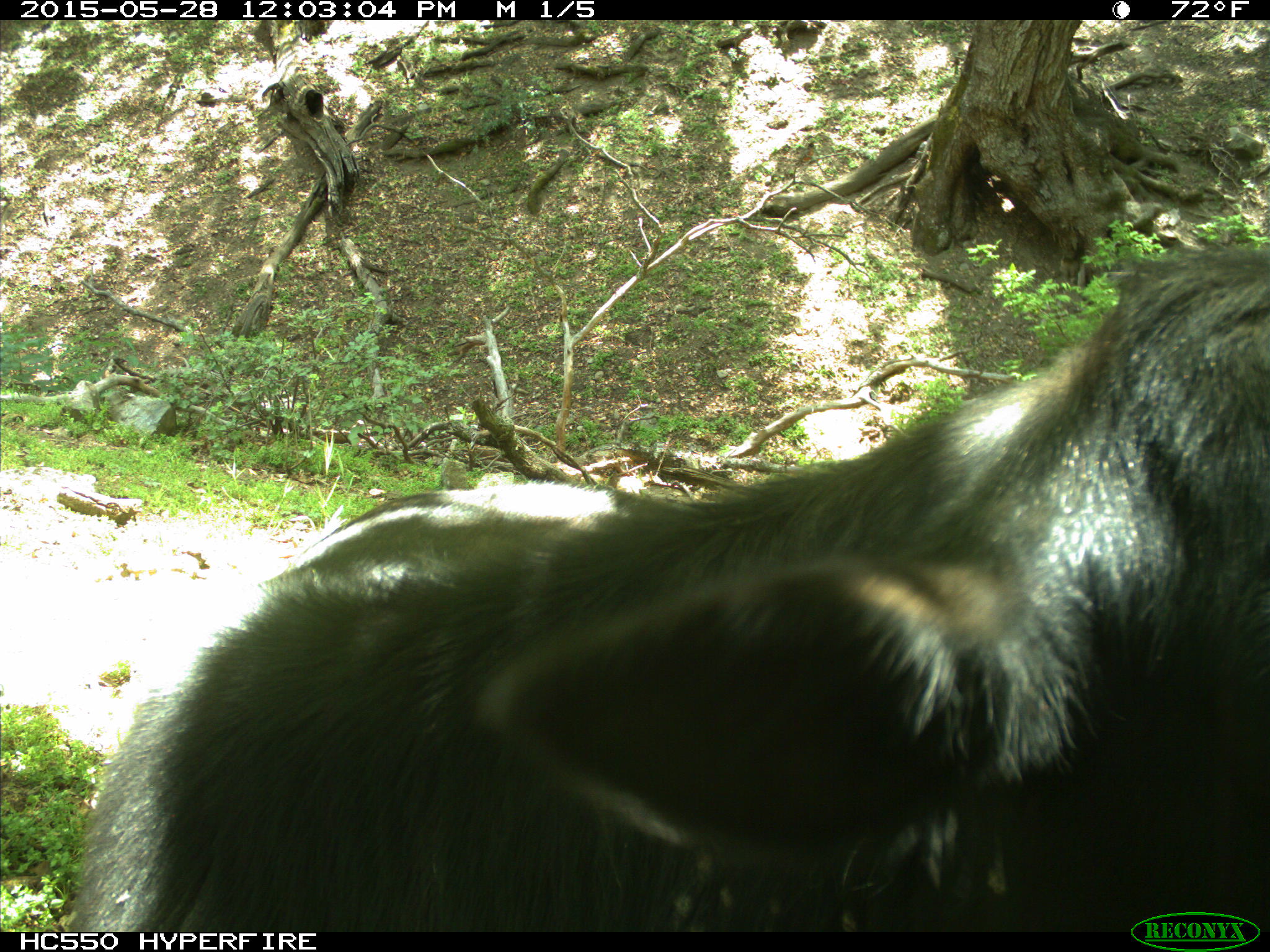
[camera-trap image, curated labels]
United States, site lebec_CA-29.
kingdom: Animalia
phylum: Chordata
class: Mammalia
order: Artiodactyla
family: Bovidae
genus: Bos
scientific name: Bos taurus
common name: domestic cow